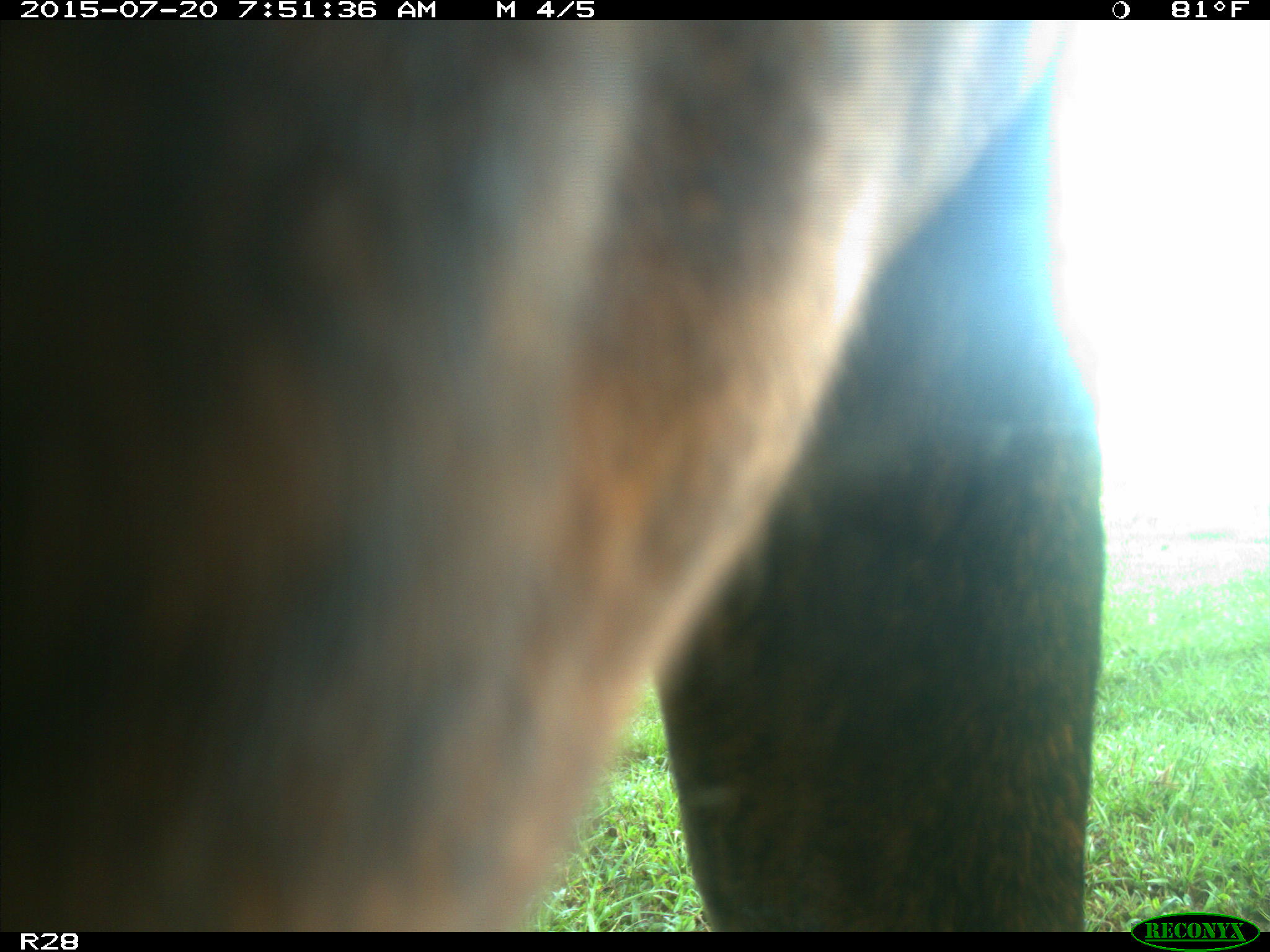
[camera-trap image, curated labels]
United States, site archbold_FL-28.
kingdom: Animalia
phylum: Chordata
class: Mammalia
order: Artiodactyla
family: Bovidae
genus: Bos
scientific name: Bos taurus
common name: domestic cow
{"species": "Bos taurus (domestic cow)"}